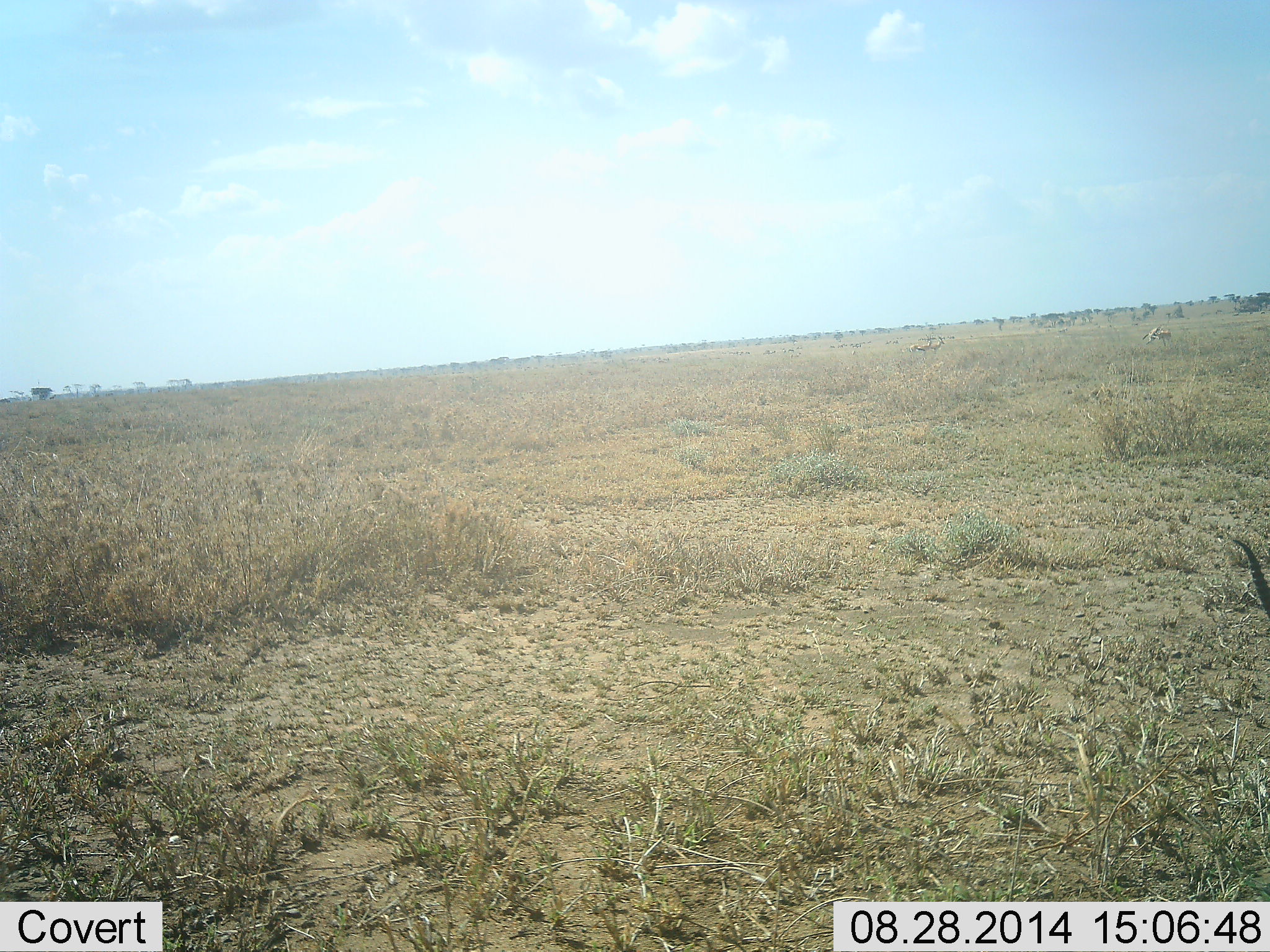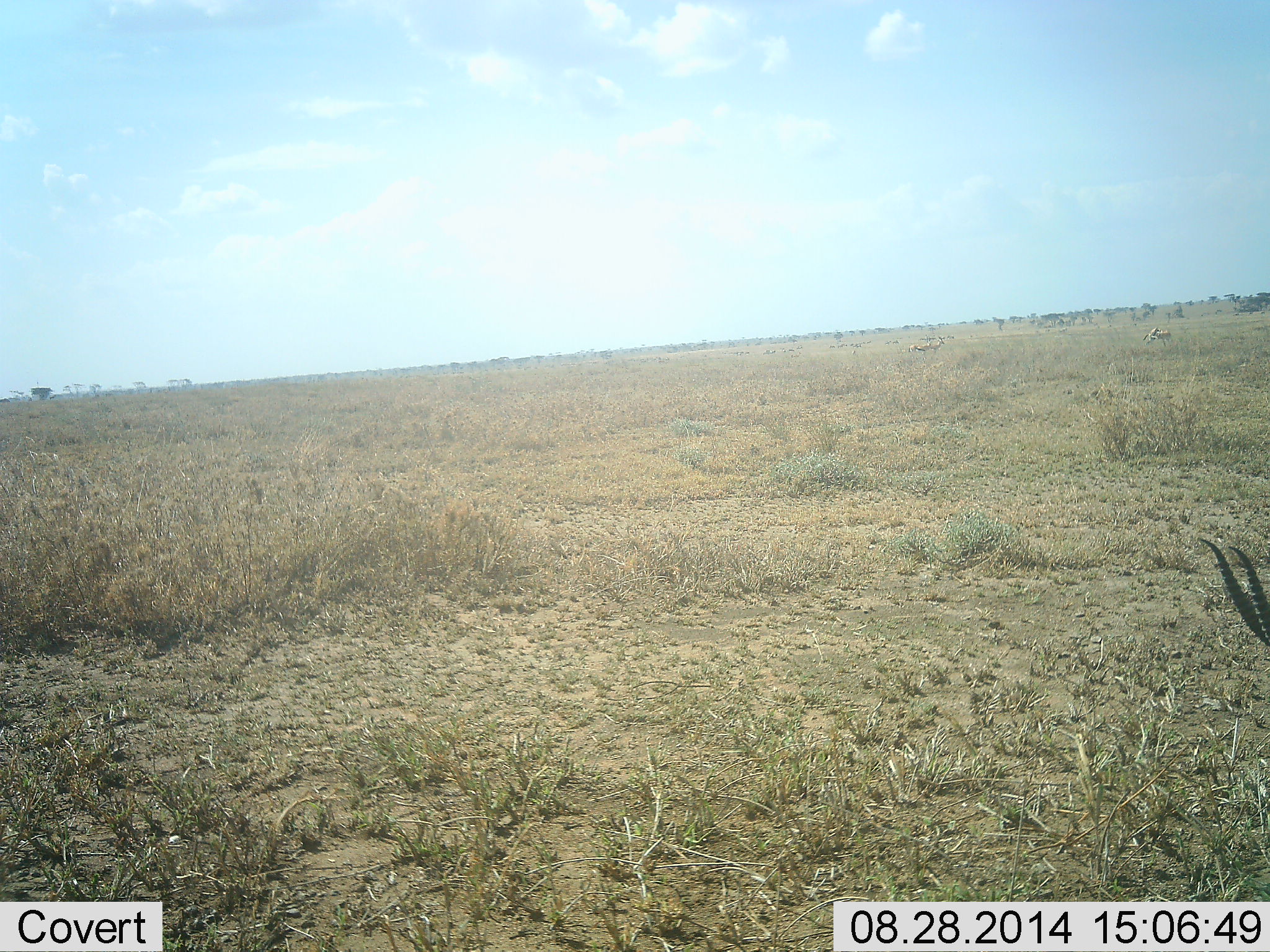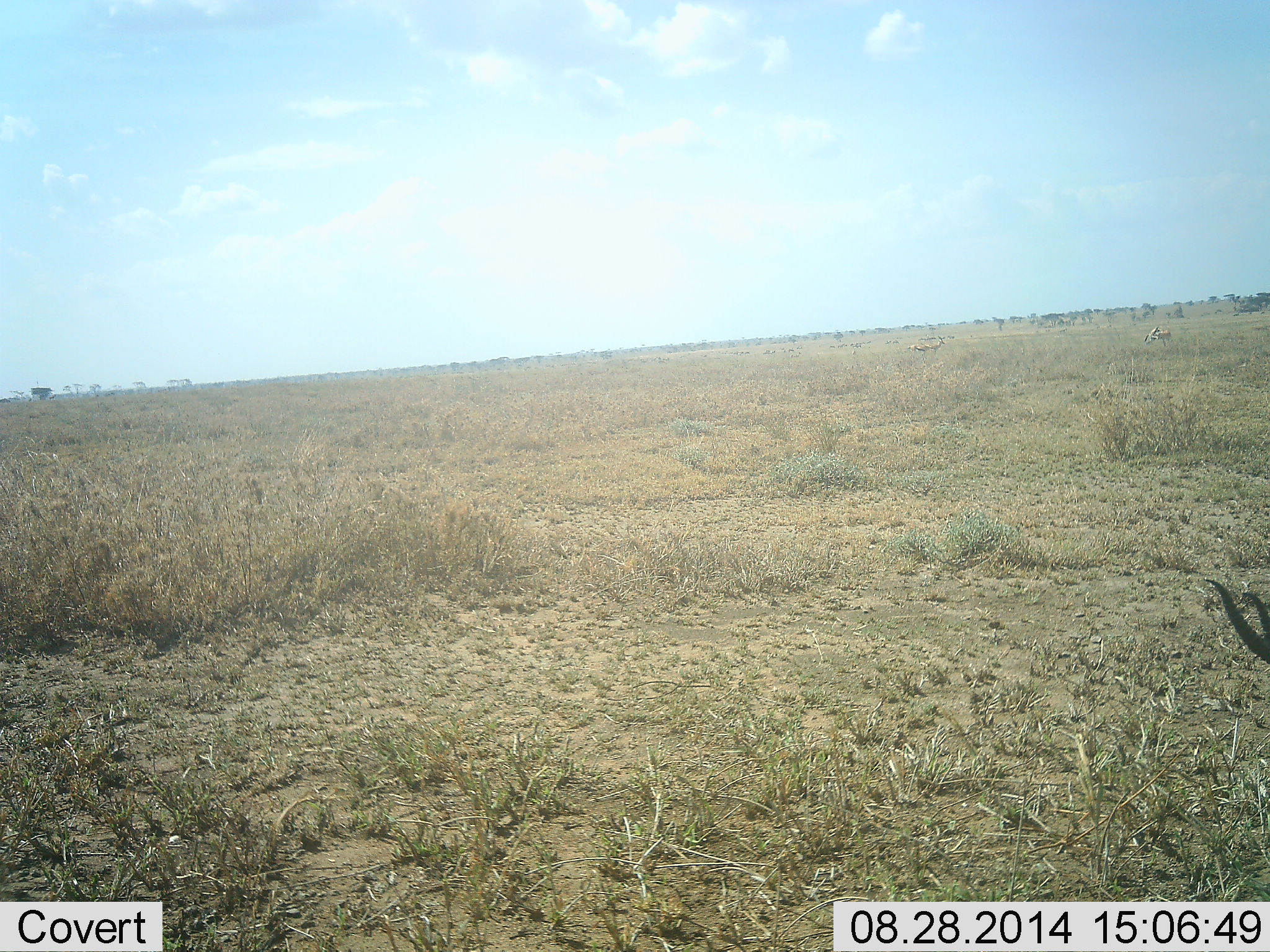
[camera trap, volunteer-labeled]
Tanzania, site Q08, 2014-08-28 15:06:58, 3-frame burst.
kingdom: Animalia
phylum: Chordata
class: Mammalia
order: Artiodactyla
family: Bovidae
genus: Eudorcas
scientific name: Eudorcas thomsonii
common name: thomson's gazelle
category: gazellethomsons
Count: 4.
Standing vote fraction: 40%.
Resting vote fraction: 10%.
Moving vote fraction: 0%.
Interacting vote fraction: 0%.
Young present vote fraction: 0%.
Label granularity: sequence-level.